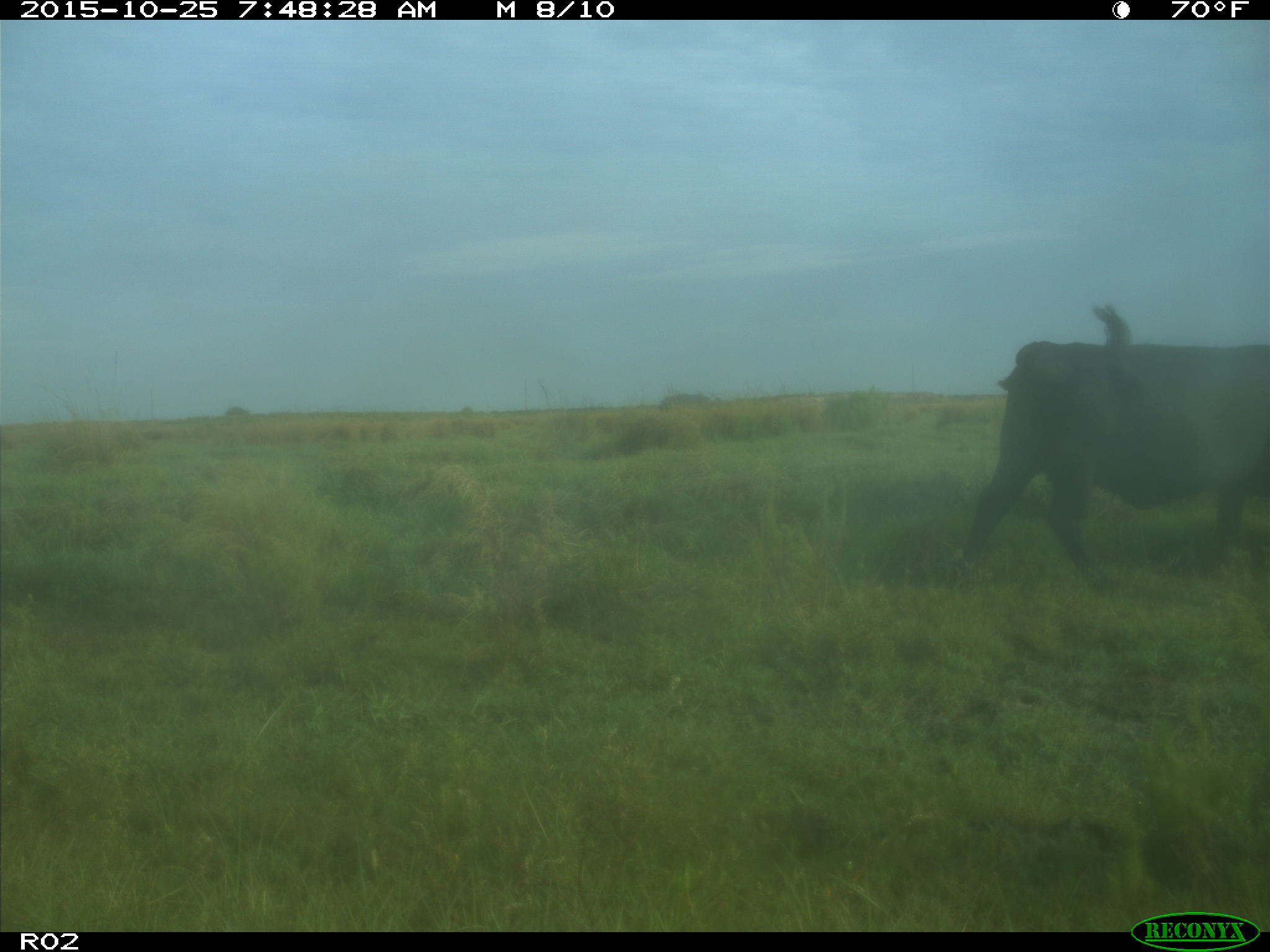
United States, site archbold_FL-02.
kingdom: Animalia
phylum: Chordata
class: Mammalia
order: Artiodactyla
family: Bovidae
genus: Bos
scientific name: Bos taurus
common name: domestic cow